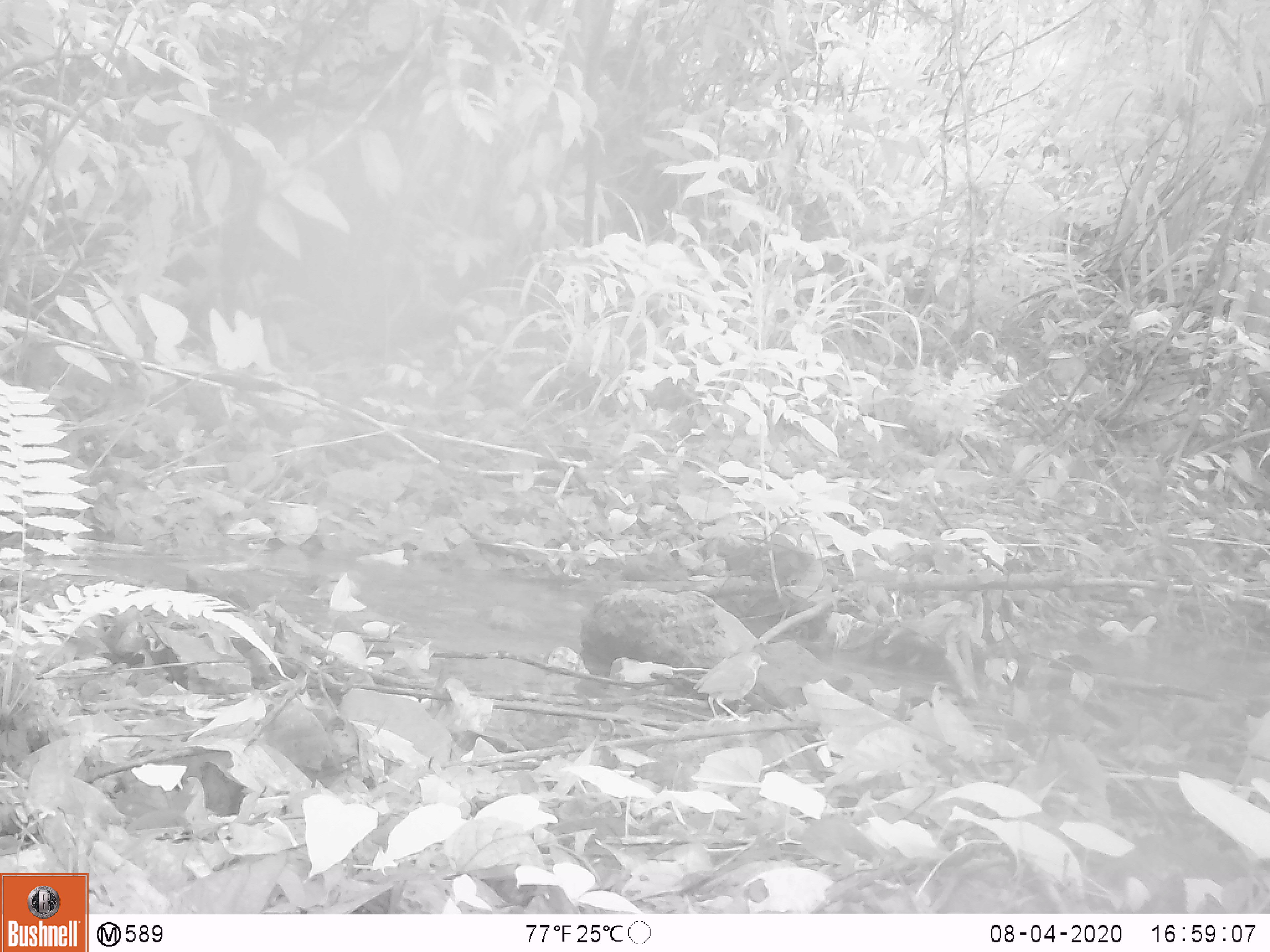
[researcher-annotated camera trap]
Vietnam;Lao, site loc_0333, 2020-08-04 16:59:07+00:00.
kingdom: Animalia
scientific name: Animalia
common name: animal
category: unidentified animal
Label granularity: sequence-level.